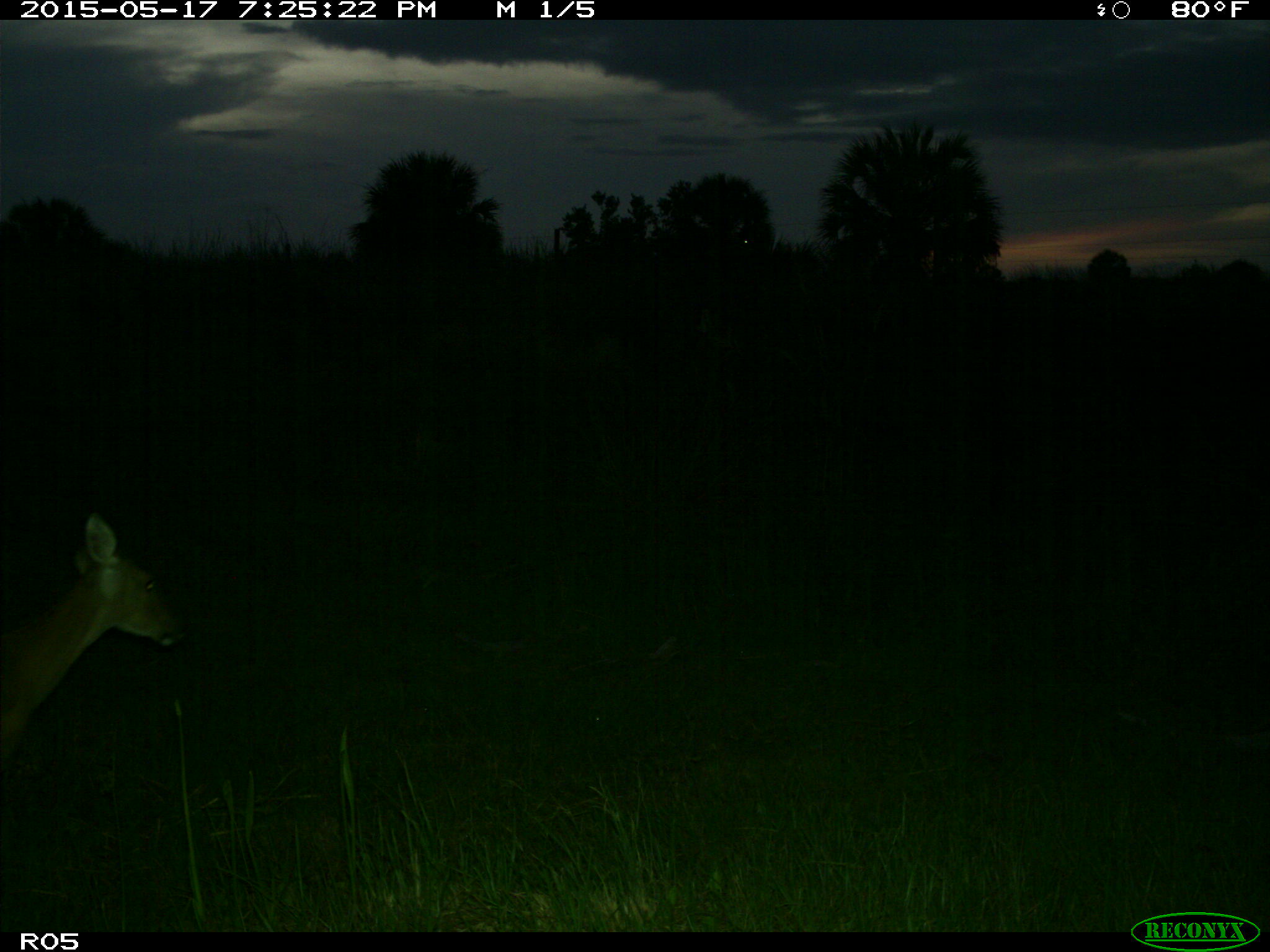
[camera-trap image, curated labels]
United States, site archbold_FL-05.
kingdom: Animalia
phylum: Chordata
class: Mammalia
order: Artiodactyla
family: Cervidae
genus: Odocoileus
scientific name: Odocoileus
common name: deer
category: unidentified deer